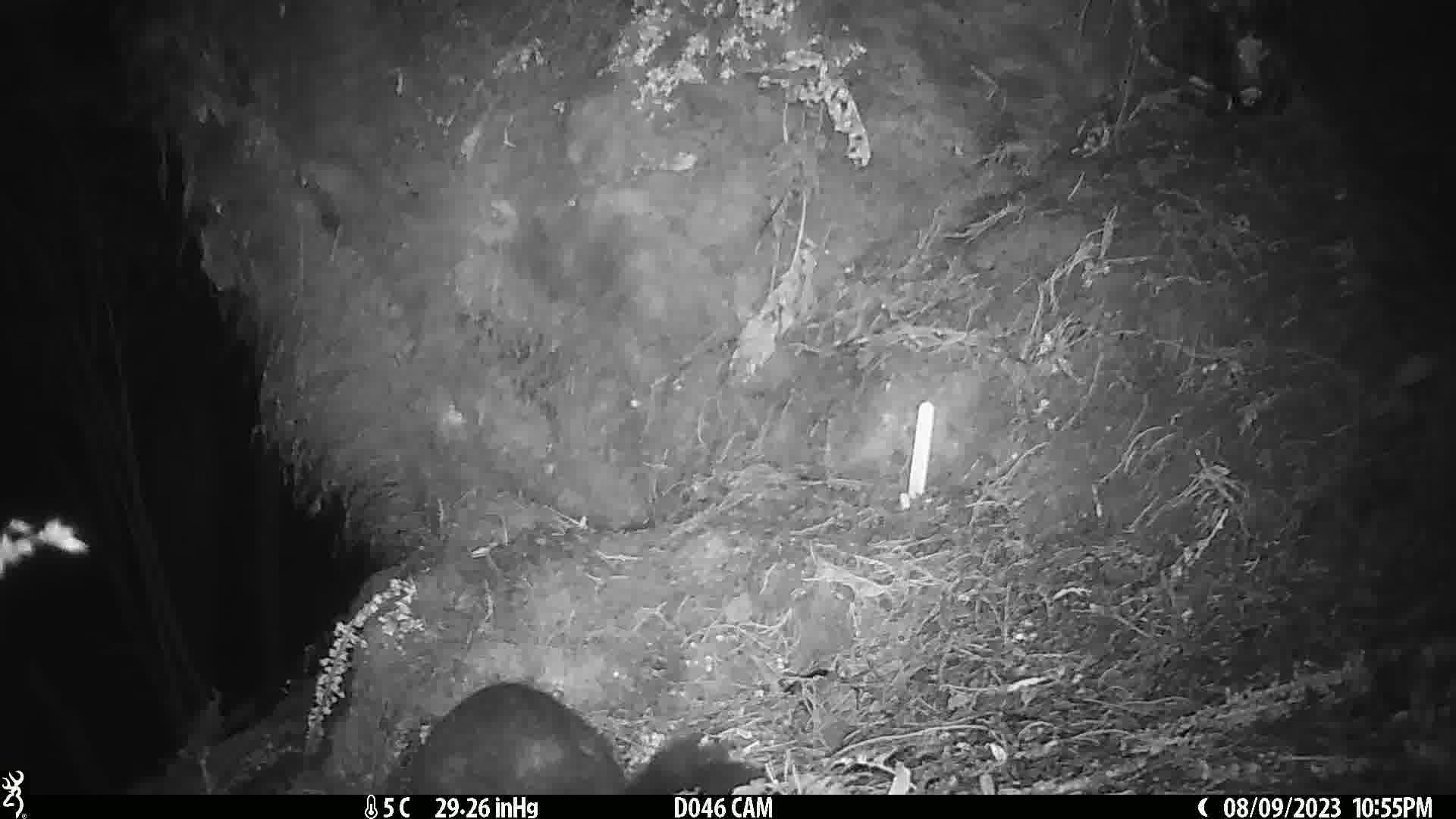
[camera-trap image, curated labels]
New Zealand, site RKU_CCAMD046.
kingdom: Animalia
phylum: Chordata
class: Mammalia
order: Diprotodontia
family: Phalangeridae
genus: Trichosurus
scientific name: Trichosurus vulpecula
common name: common brushtail possum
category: possum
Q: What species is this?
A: Possum (common brushtail possum) (Trichosurus vulpecula).